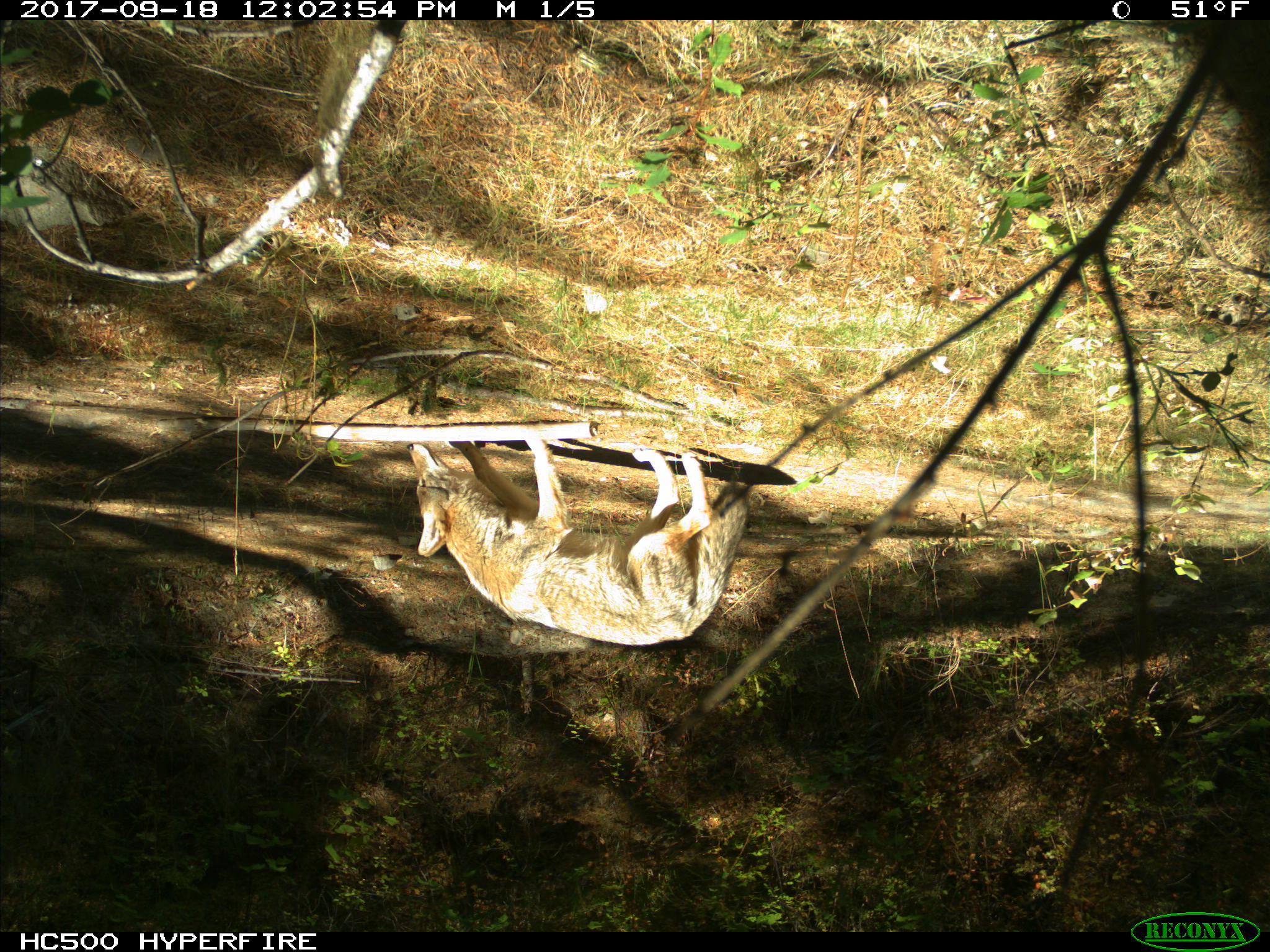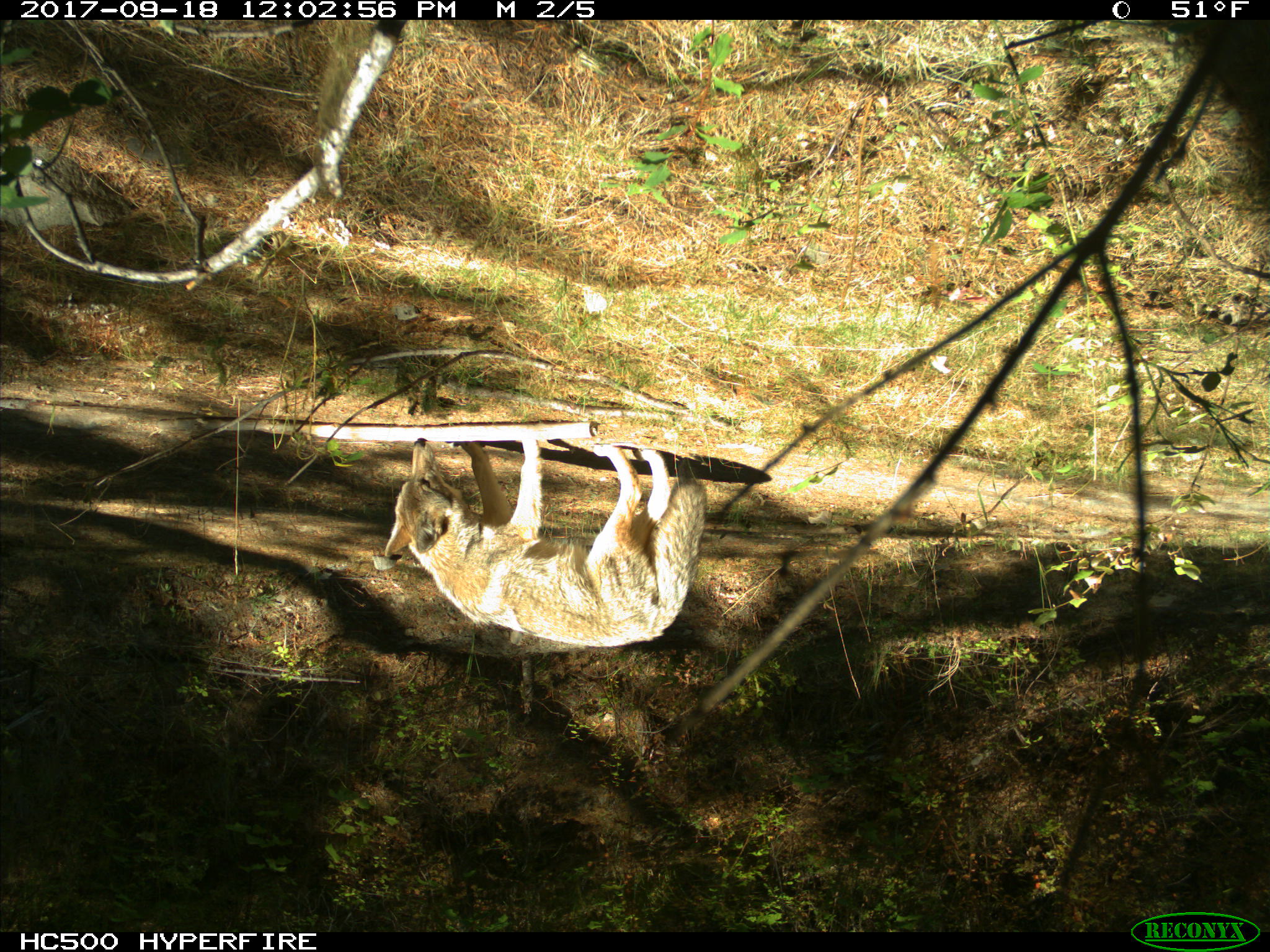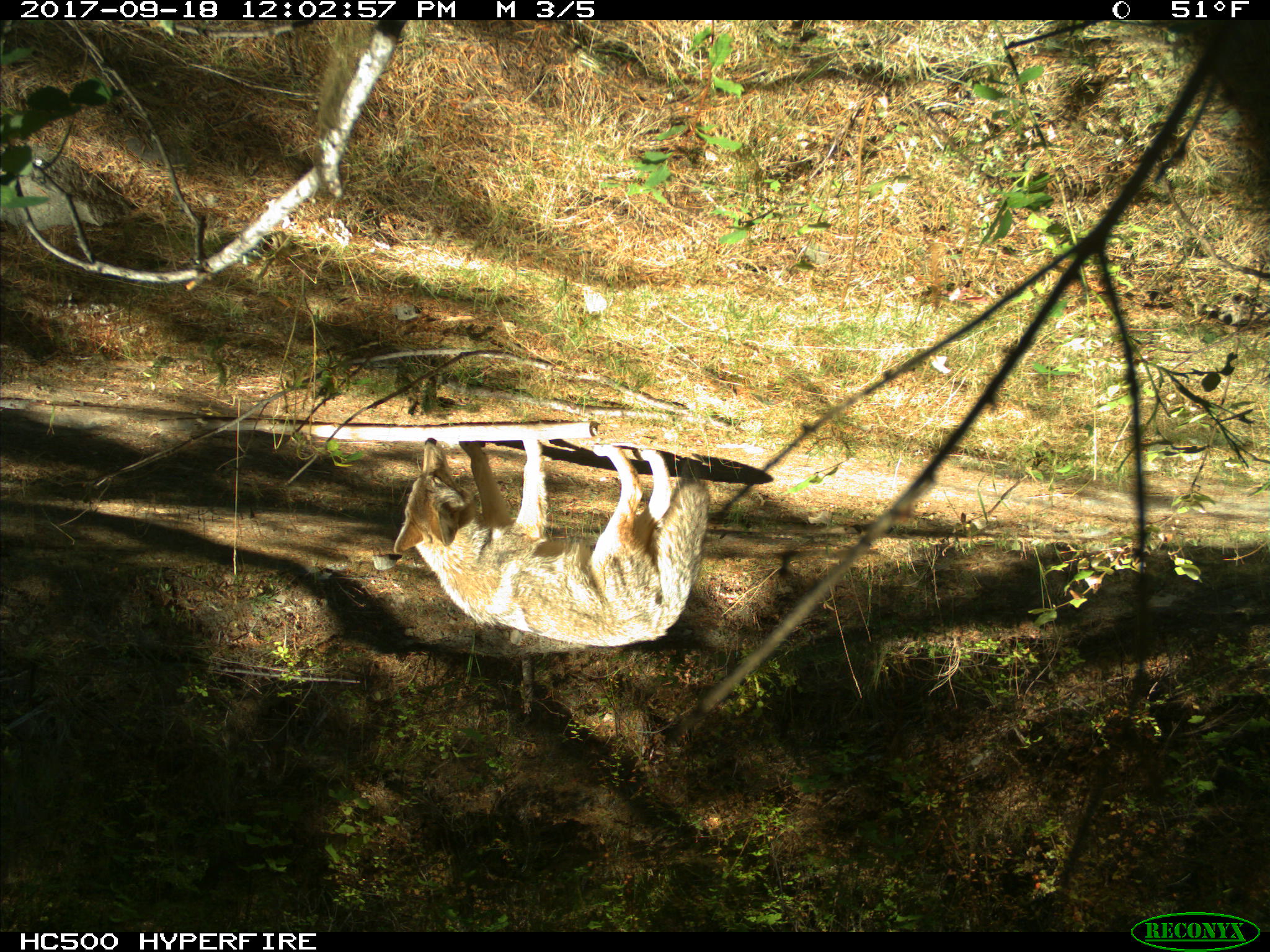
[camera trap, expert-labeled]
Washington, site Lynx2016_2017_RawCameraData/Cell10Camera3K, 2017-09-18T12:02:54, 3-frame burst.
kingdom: Animalia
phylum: Chordata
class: Mammalia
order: Carnivora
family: Canidae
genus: Canis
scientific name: Canis latrans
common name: coyote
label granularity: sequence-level